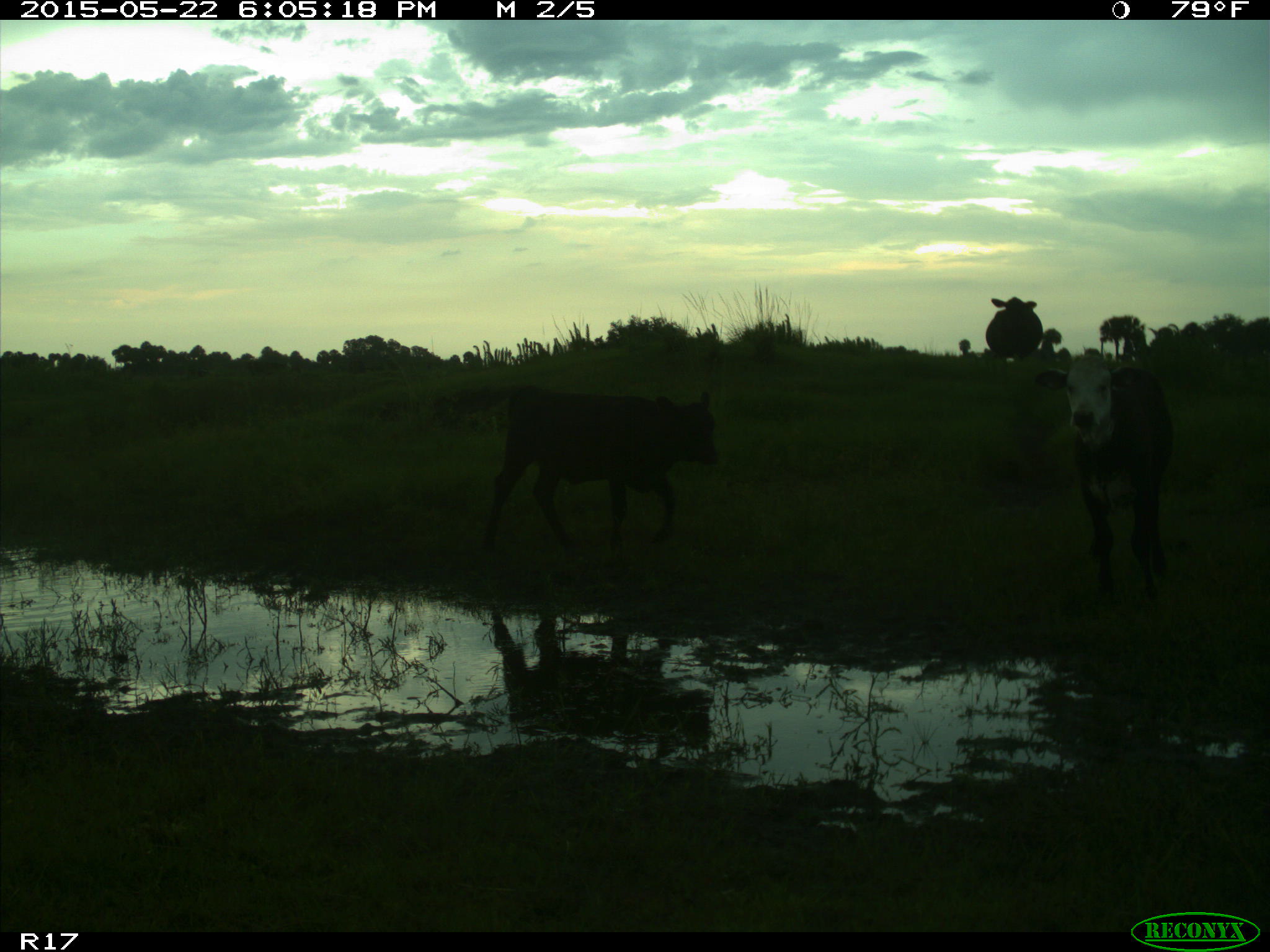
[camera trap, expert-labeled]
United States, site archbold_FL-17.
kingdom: Animalia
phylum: Chordata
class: Mammalia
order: Artiodactyla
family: Bovidae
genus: Bos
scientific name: Bos taurus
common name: domestic cow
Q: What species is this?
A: Bos taurus (domestic cow).